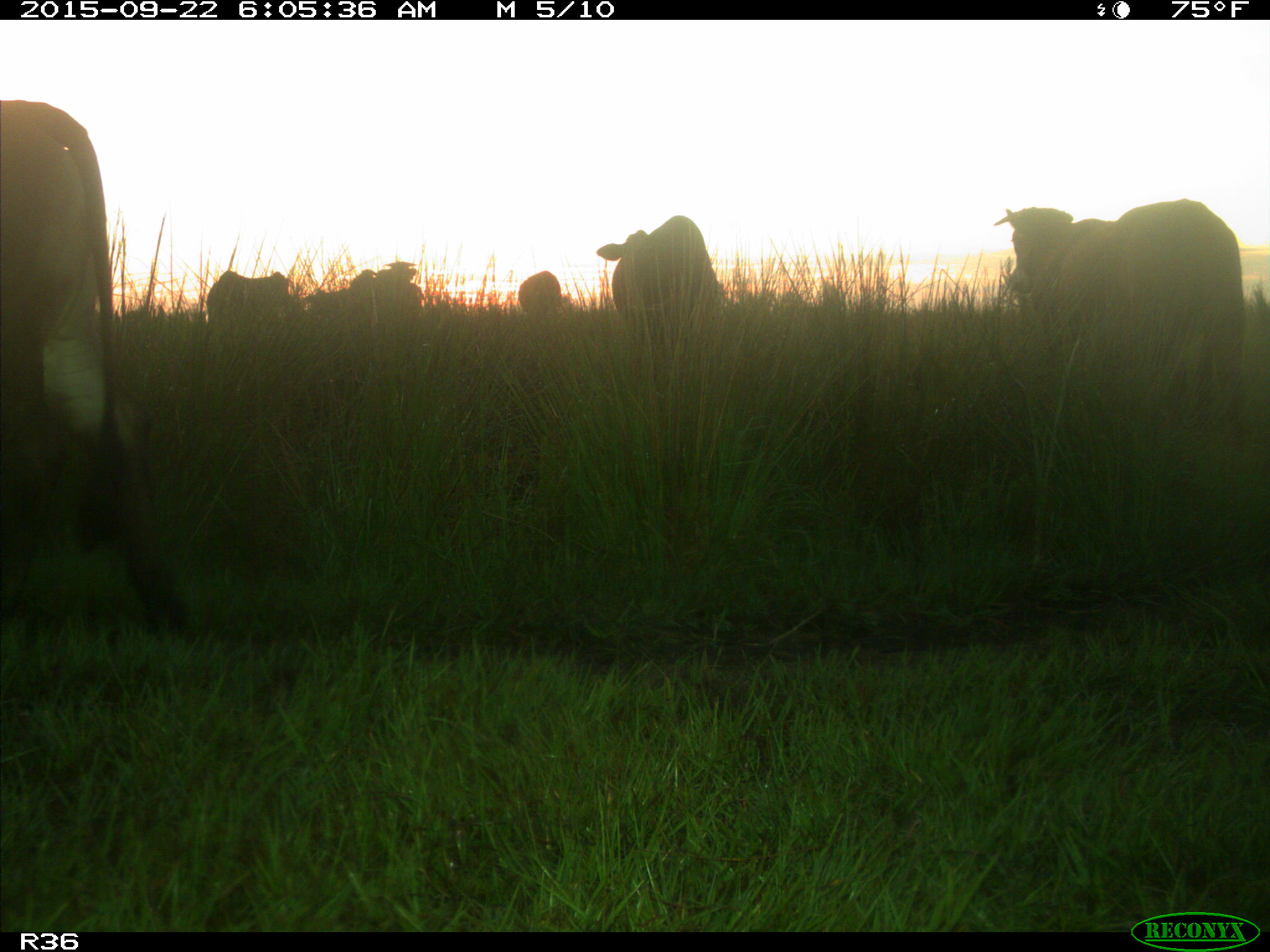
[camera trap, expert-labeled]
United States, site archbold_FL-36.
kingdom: Animalia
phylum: Chordata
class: Mammalia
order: Artiodactyla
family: Bovidae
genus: Bos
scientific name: Bos taurus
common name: domestic cow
Bos taurus (domestic cow).